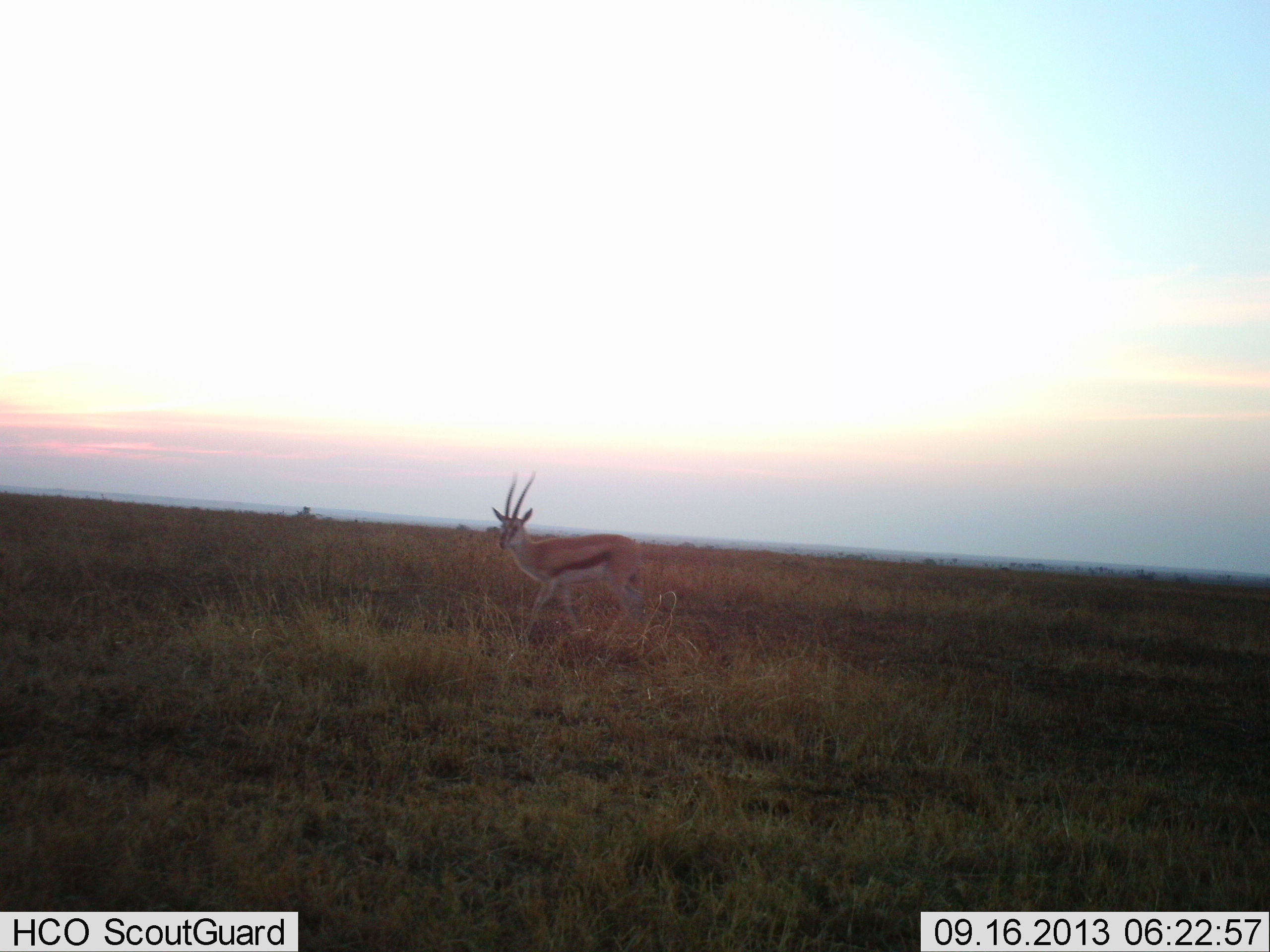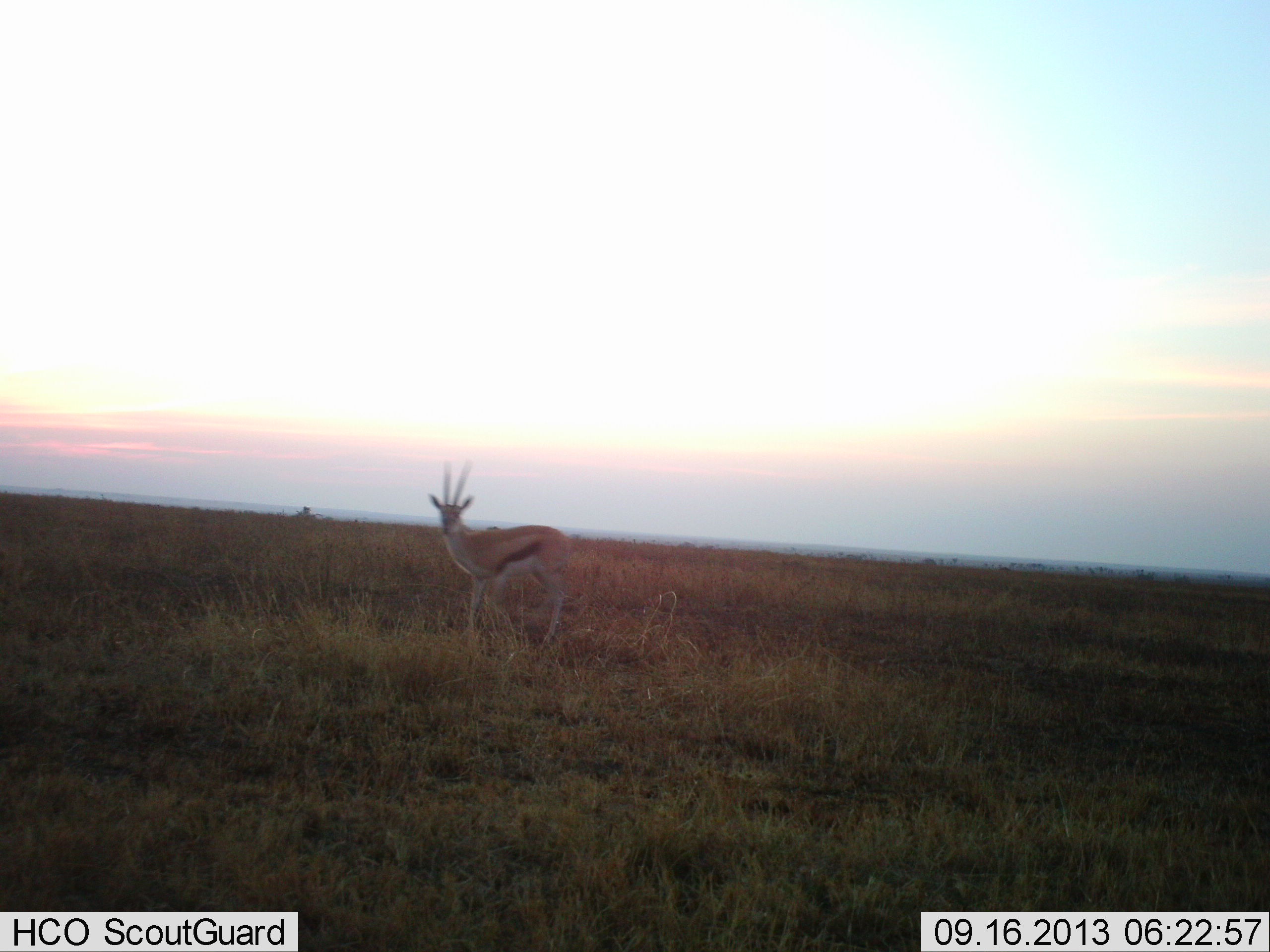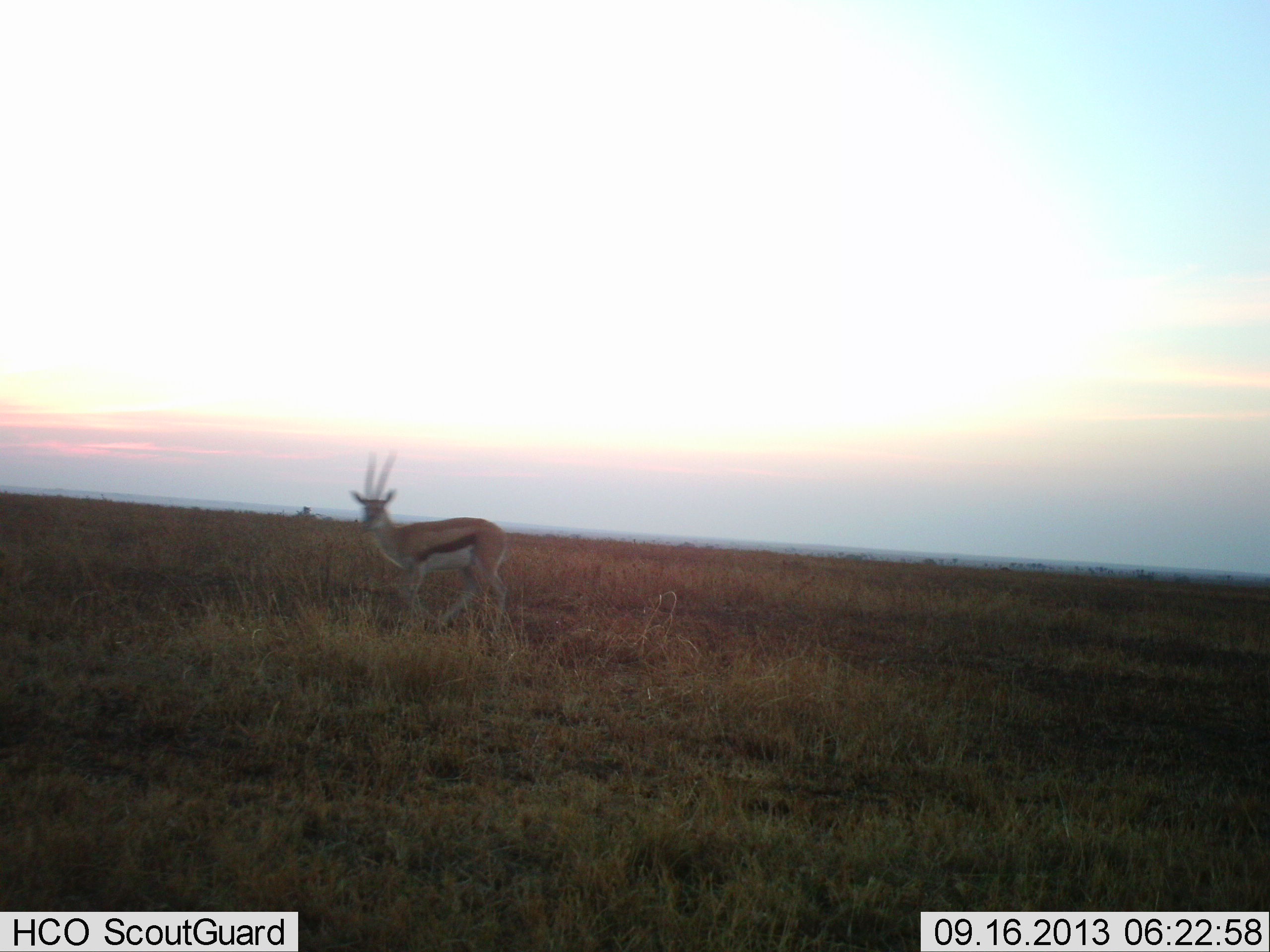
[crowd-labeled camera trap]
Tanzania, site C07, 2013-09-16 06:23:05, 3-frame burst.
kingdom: Animalia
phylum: Chordata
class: Mammalia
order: Artiodactyla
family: Bovidae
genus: Eudorcas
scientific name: Eudorcas thomsonii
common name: thomson's gazelle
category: gazellethomsons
Gazellethomsons (thomson's gazelle) (Eudorcas thomsonii), count 1. Behavior (volunteer vote fractions): standing 21%, resting 0%, moving 83%, interacting 0%. Young present (vote fraction): 0%. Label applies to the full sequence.